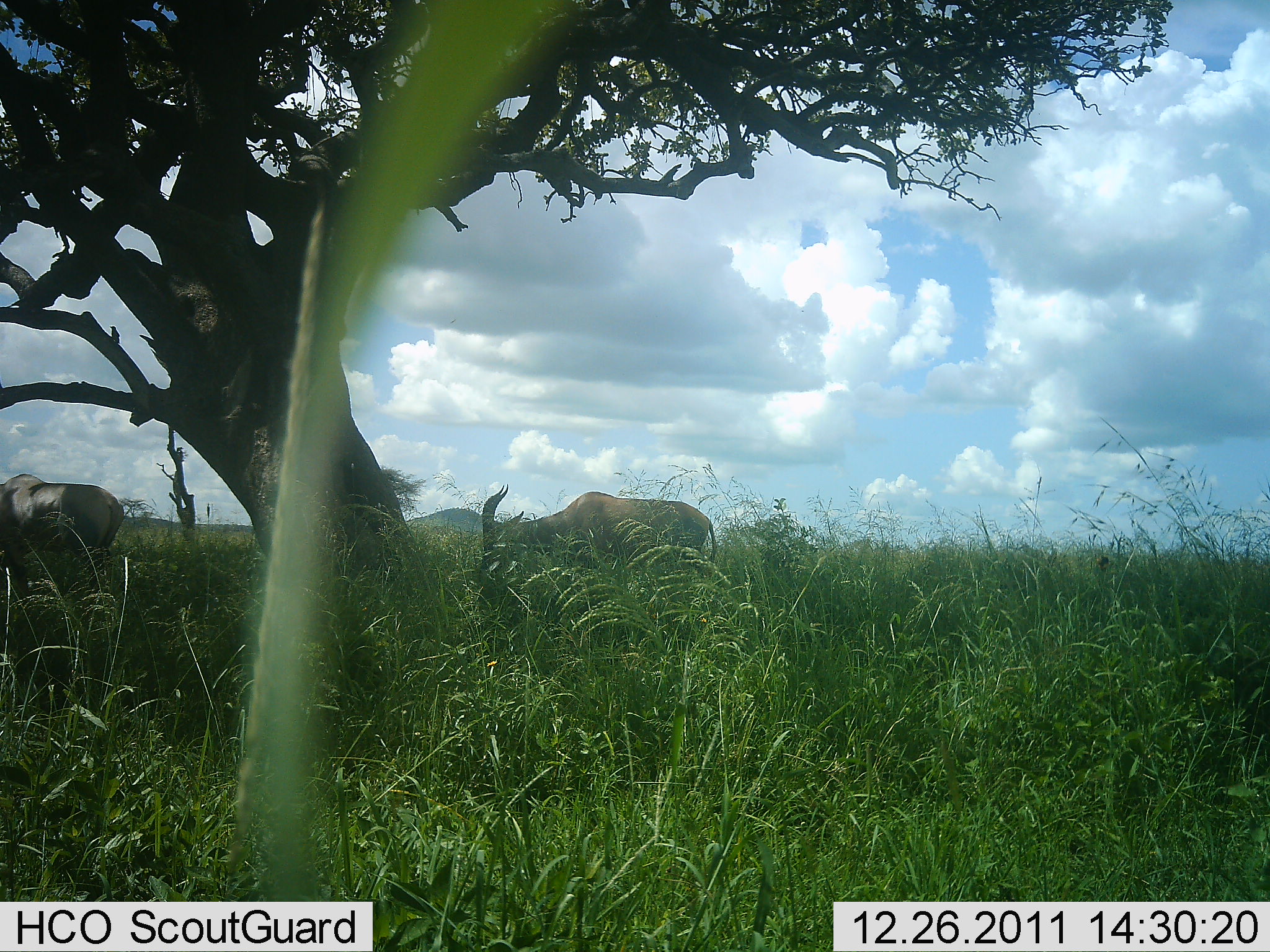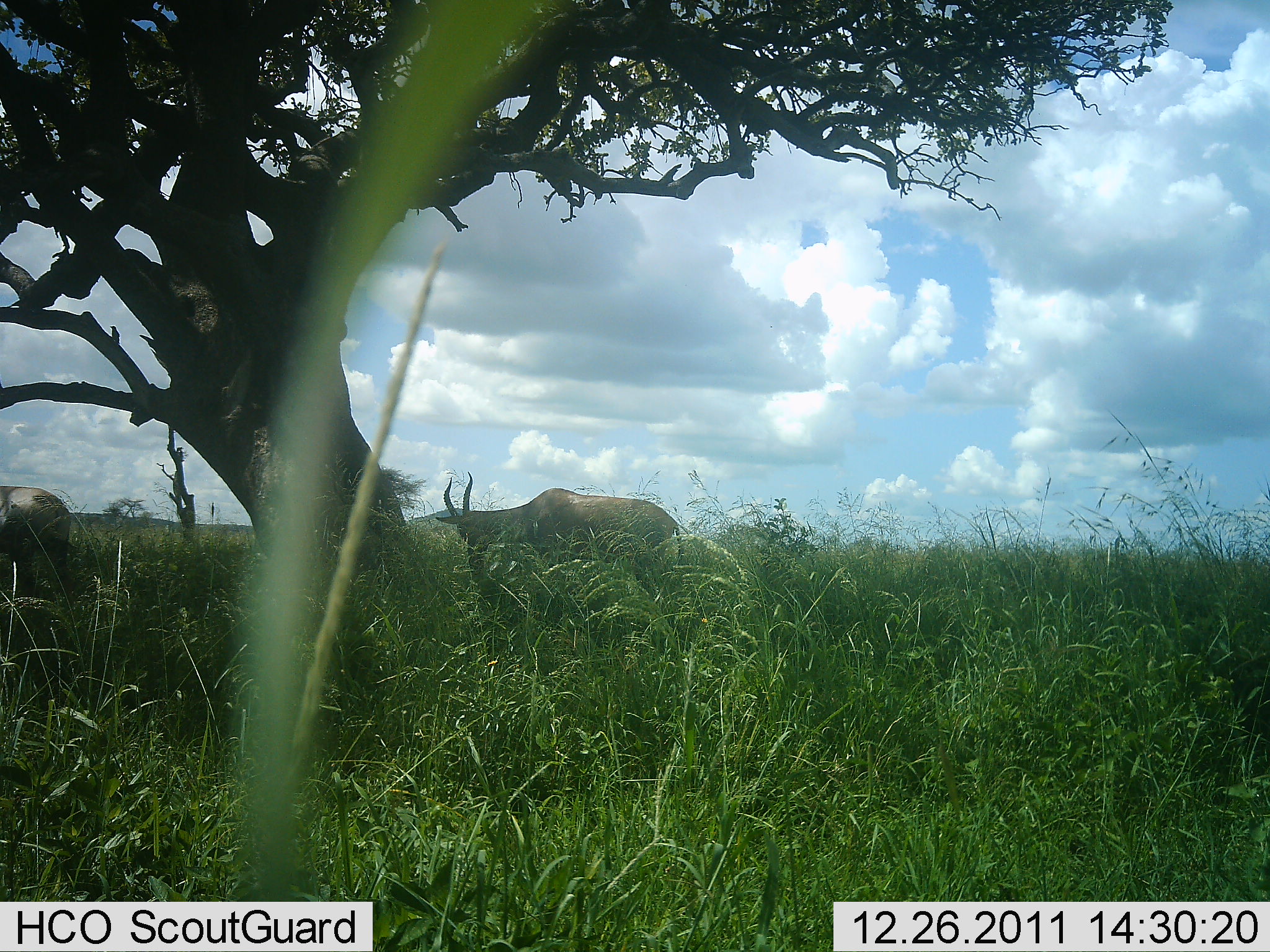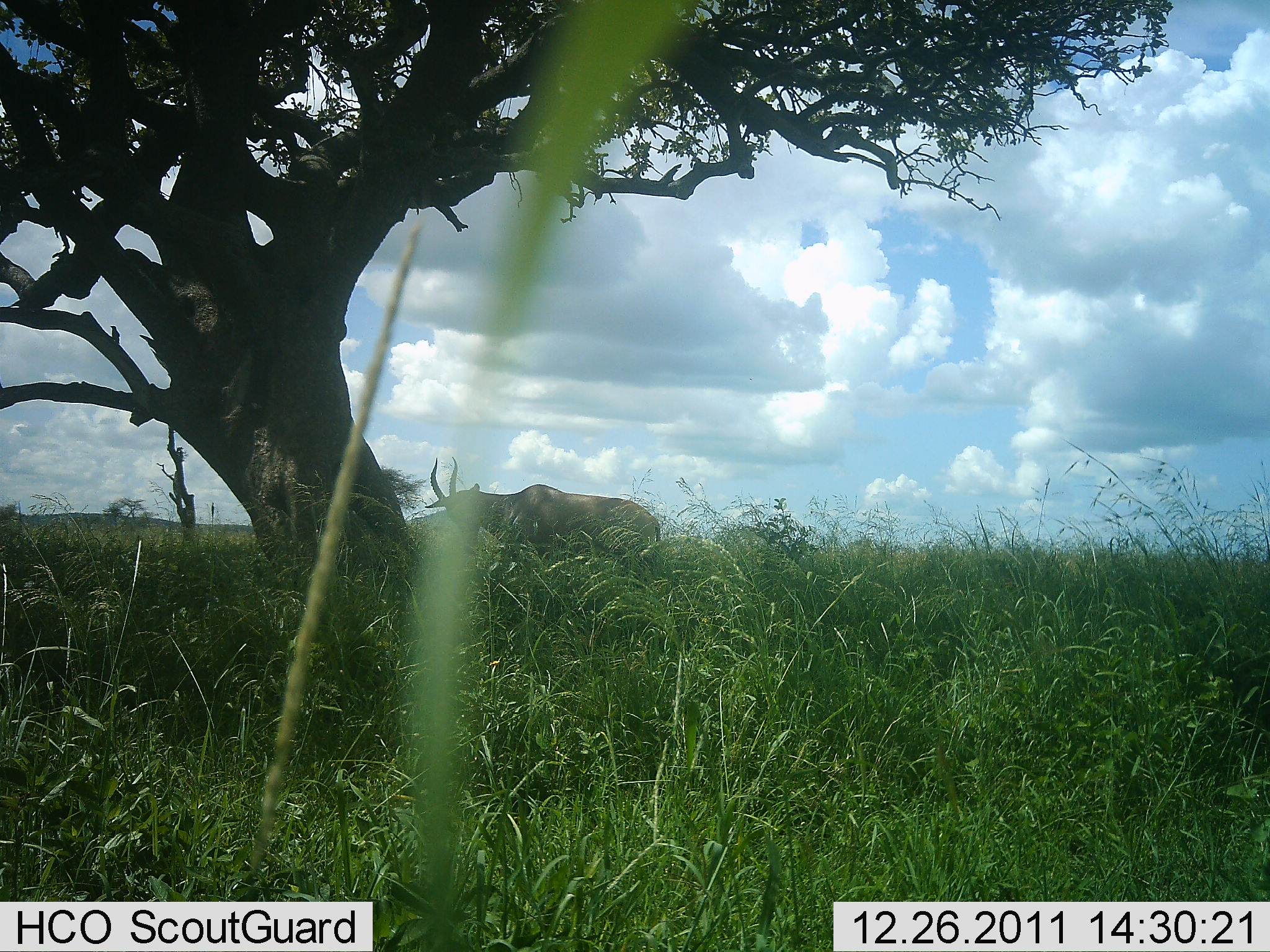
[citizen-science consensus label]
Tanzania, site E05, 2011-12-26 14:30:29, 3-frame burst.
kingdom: Animalia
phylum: Chordata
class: Mammalia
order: Artiodactyla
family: Bovidae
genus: Alcelaphus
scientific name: Alcelaphus buselaphus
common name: hartebeest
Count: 2.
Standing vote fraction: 33%.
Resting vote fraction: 0%.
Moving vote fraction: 56%.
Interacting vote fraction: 0%.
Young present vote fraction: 0%.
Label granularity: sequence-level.